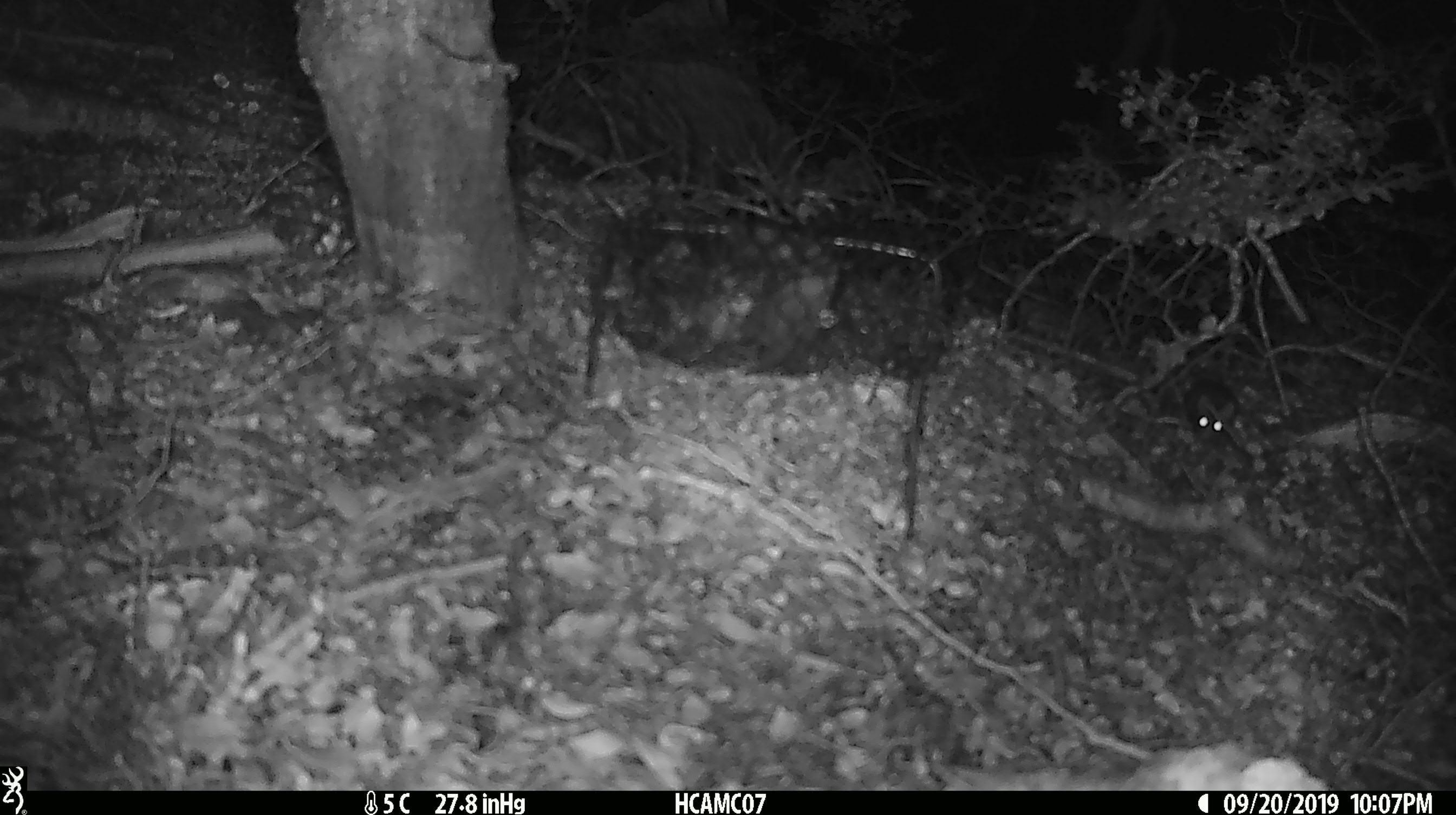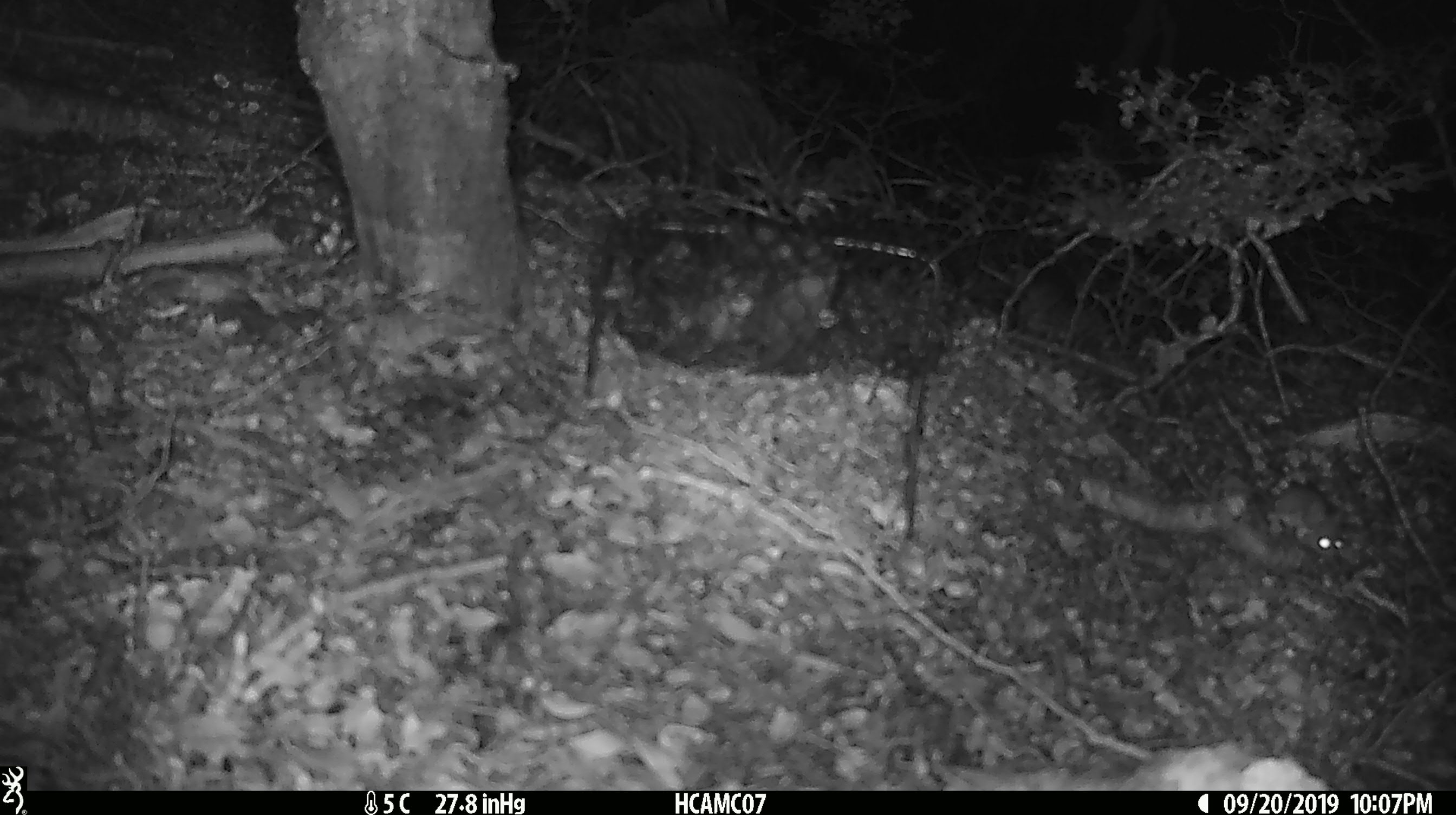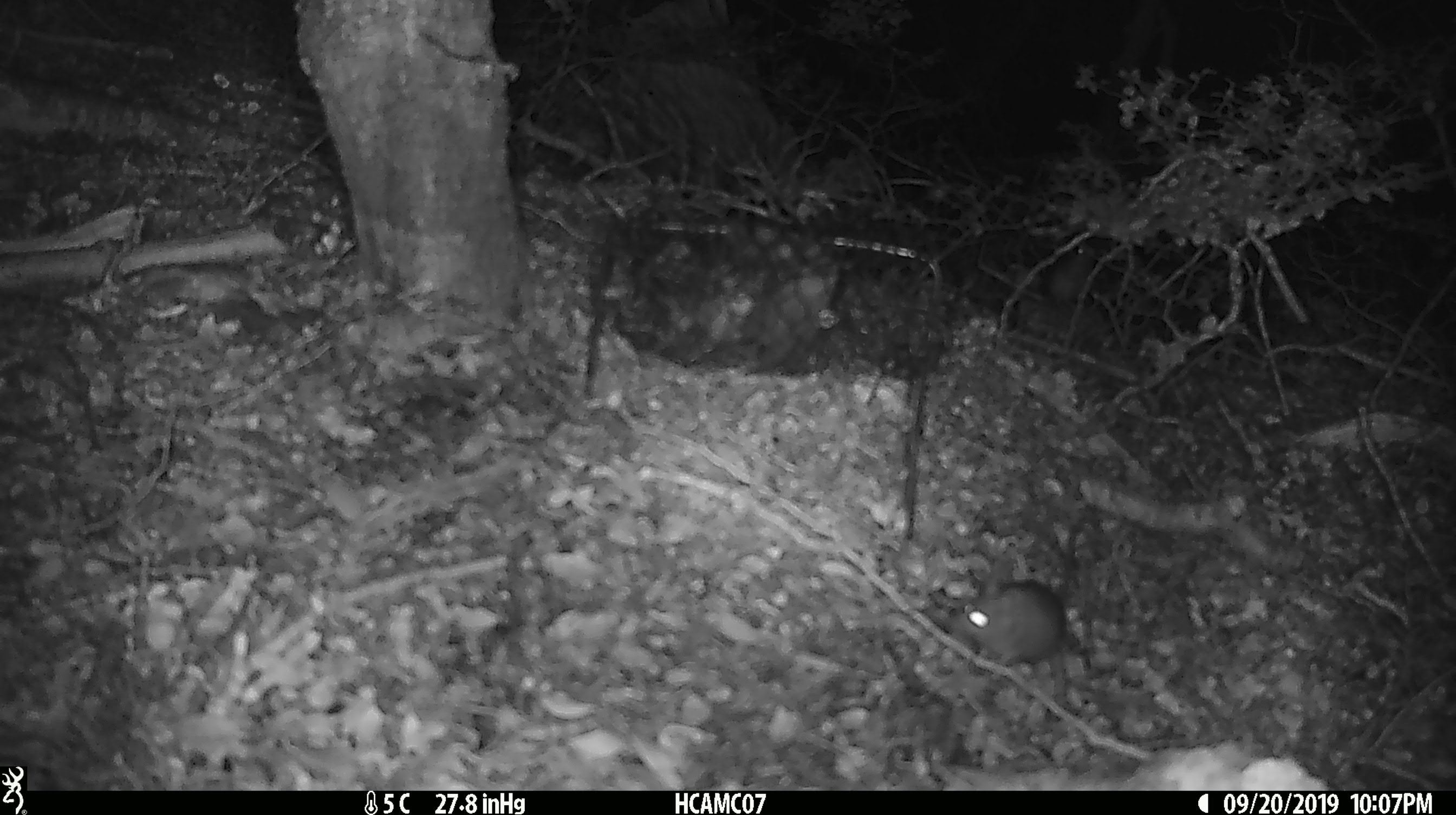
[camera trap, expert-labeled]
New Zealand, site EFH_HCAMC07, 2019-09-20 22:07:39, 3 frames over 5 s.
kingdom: Animalia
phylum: Chordata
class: Mammalia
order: Rodentia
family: Muridae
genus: Mus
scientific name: Mus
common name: mouse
Mouse (Mus).